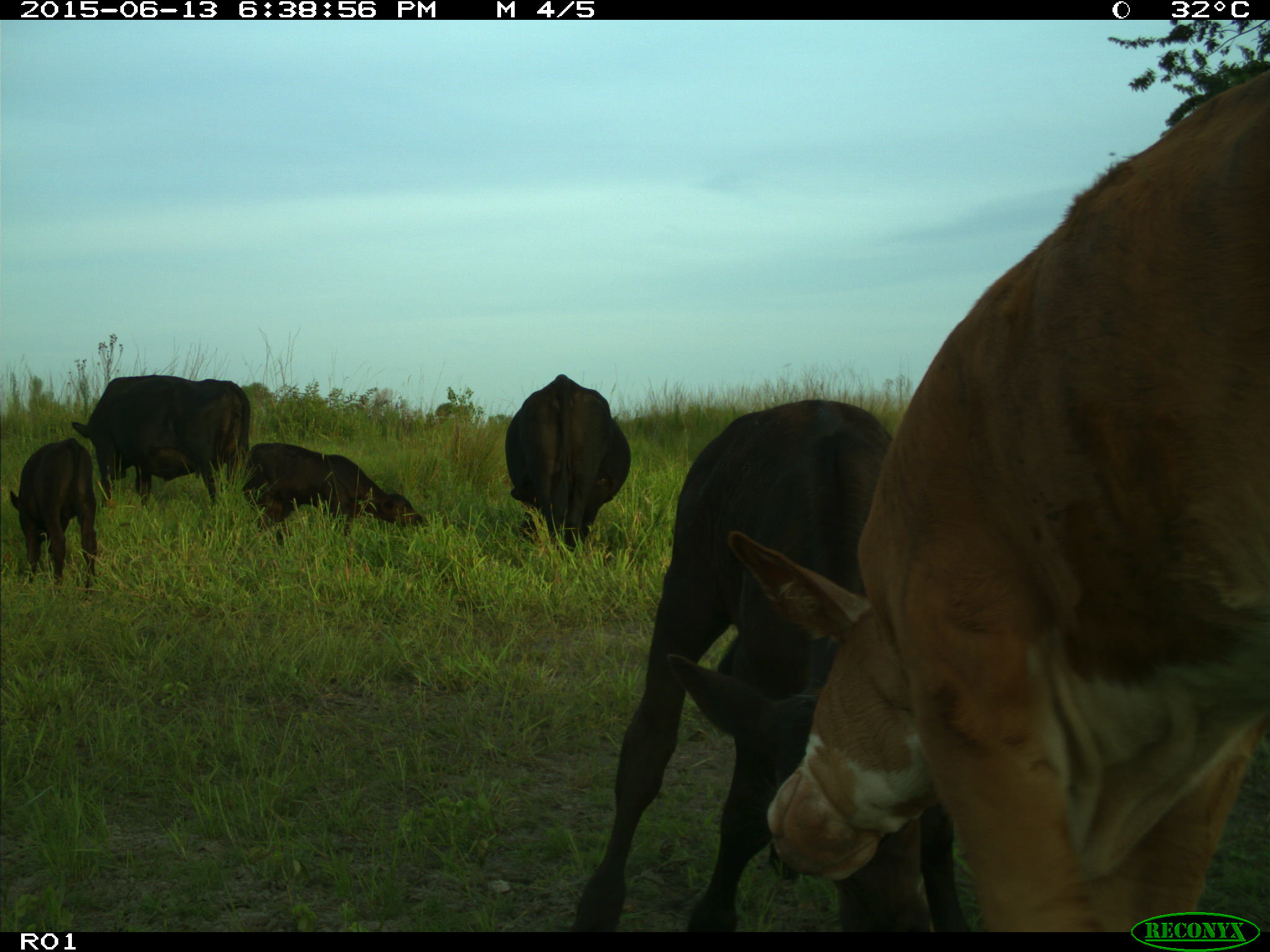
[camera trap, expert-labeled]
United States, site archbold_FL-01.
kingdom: Animalia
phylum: Chordata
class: Mammalia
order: Artiodactyla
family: Bovidae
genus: Bos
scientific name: Bos taurus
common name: domestic cow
Bos taurus (domestic cow).